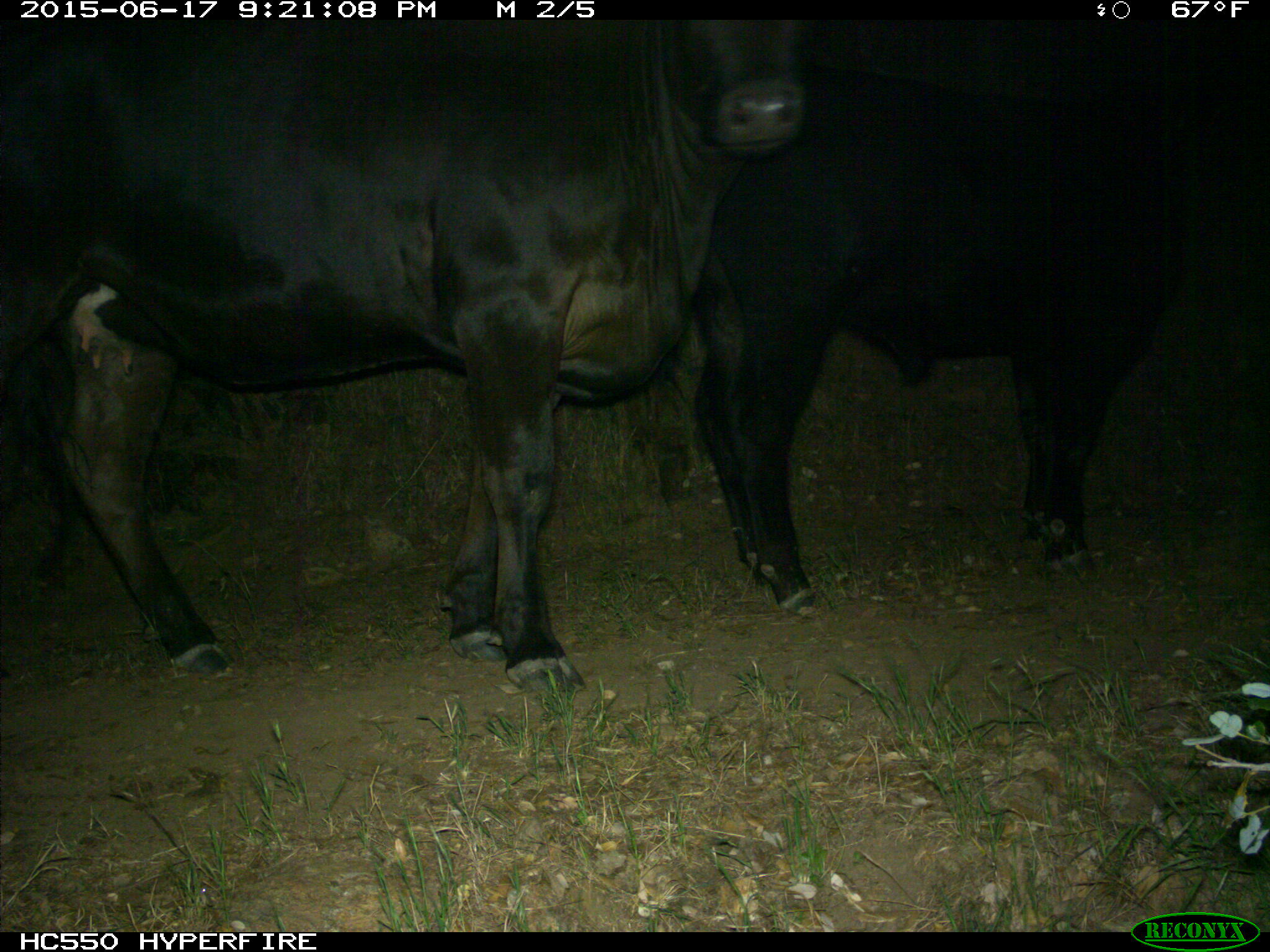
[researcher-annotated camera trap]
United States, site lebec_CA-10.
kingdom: Animalia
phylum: Chordata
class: Mammalia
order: Artiodactyla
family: Bovidae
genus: Bos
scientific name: Bos taurus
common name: domestic cow